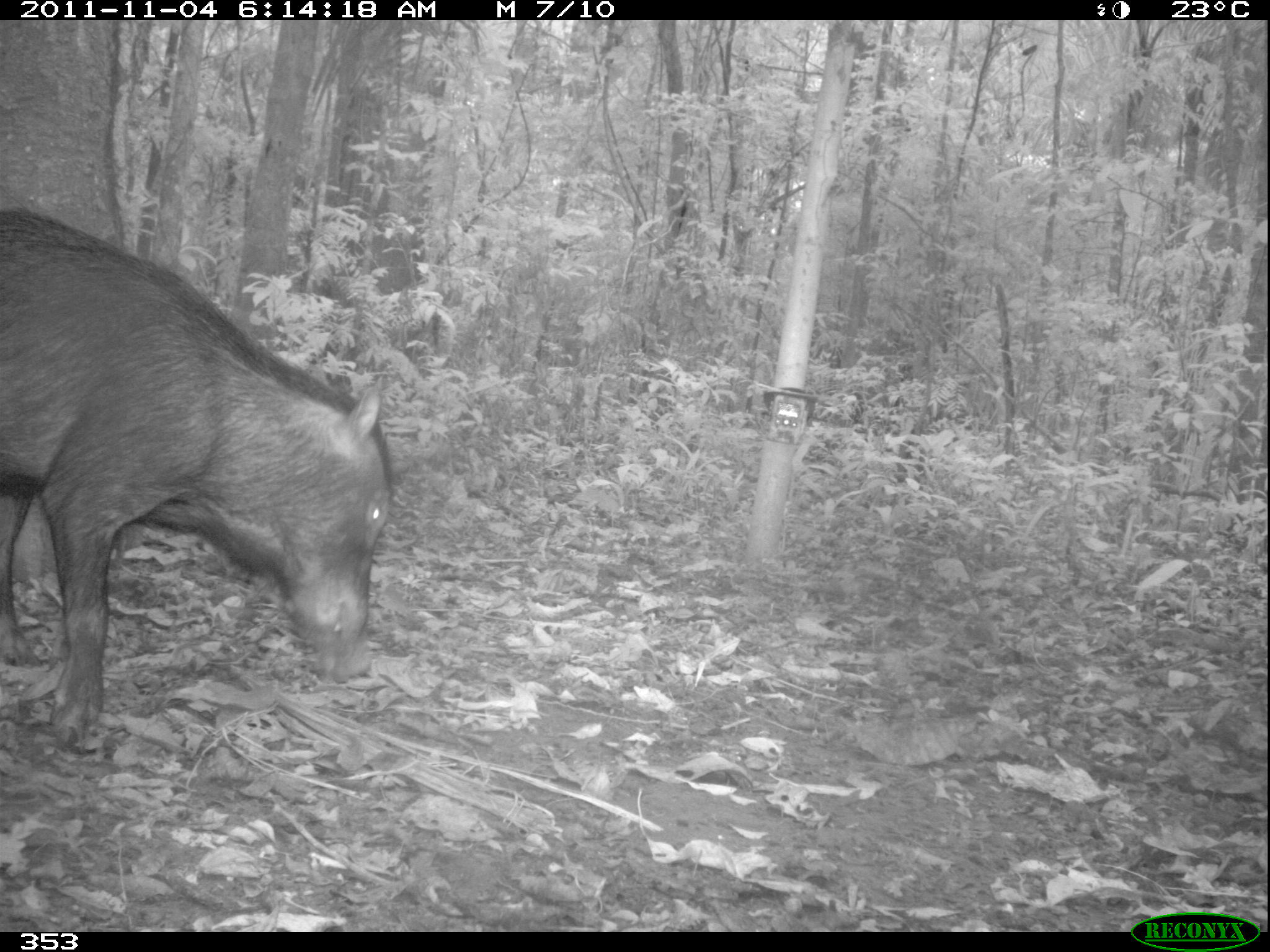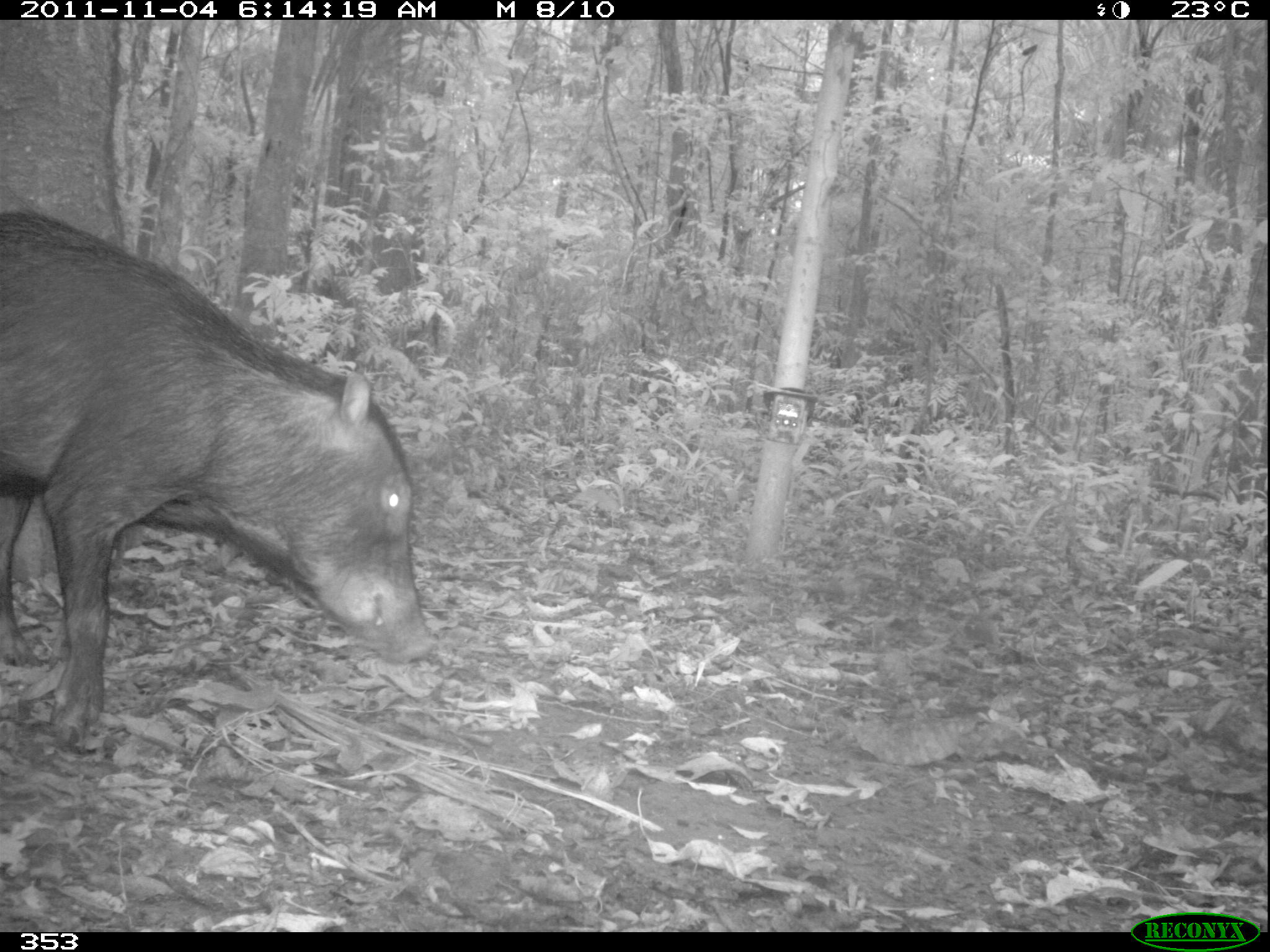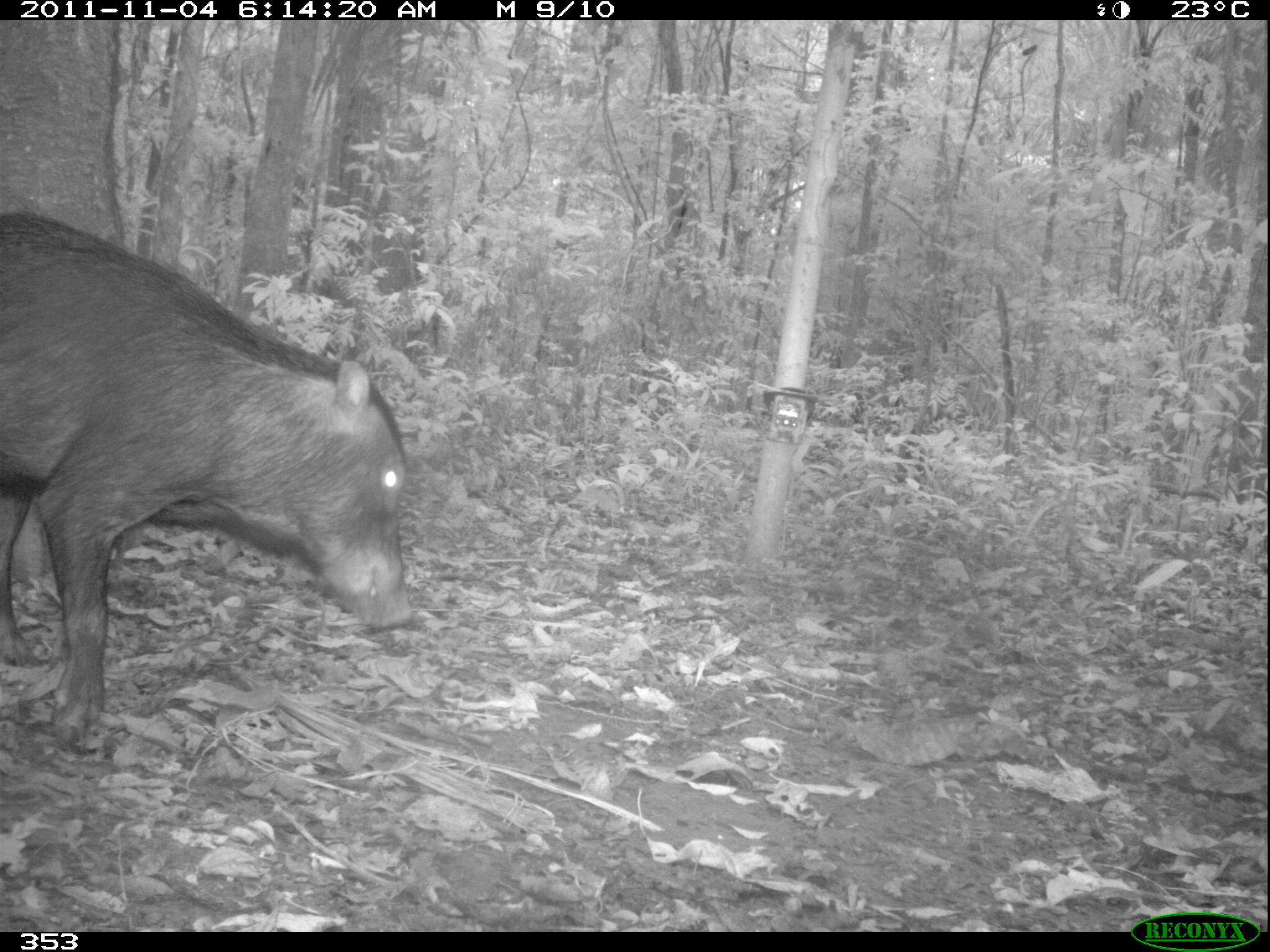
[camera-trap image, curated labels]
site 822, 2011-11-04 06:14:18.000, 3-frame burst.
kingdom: Animalia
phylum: Chordata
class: Mammalia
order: Artiodactyla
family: Tayassuidae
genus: Tayassu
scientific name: Tayassu pecari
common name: white-lipped peccary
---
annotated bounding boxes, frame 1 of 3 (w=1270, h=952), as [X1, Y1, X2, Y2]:
tayassu pecari: [0, 206, 395, 750]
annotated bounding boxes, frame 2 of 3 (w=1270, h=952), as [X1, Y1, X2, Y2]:
tayassu pecari: [0, 204, 433, 739]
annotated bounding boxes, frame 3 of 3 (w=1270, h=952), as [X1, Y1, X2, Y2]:
tayassu pecari: [0, 213, 411, 743]